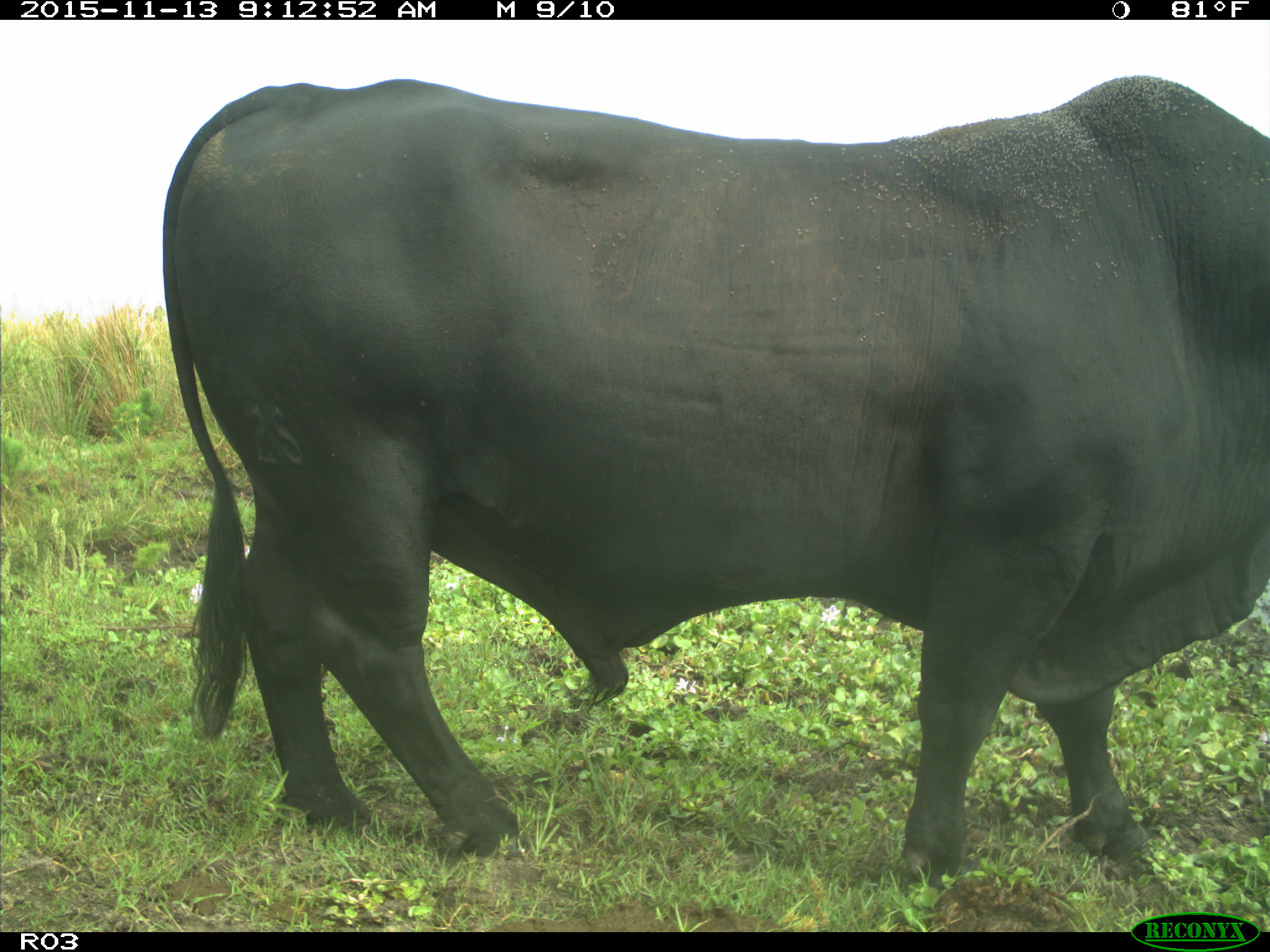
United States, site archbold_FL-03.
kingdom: Animalia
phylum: Chordata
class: Mammalia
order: Artiodactyla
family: Bovidae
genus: Bos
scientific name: Bos taurus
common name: domestic cow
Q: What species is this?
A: Bos taurus (domestic cow).